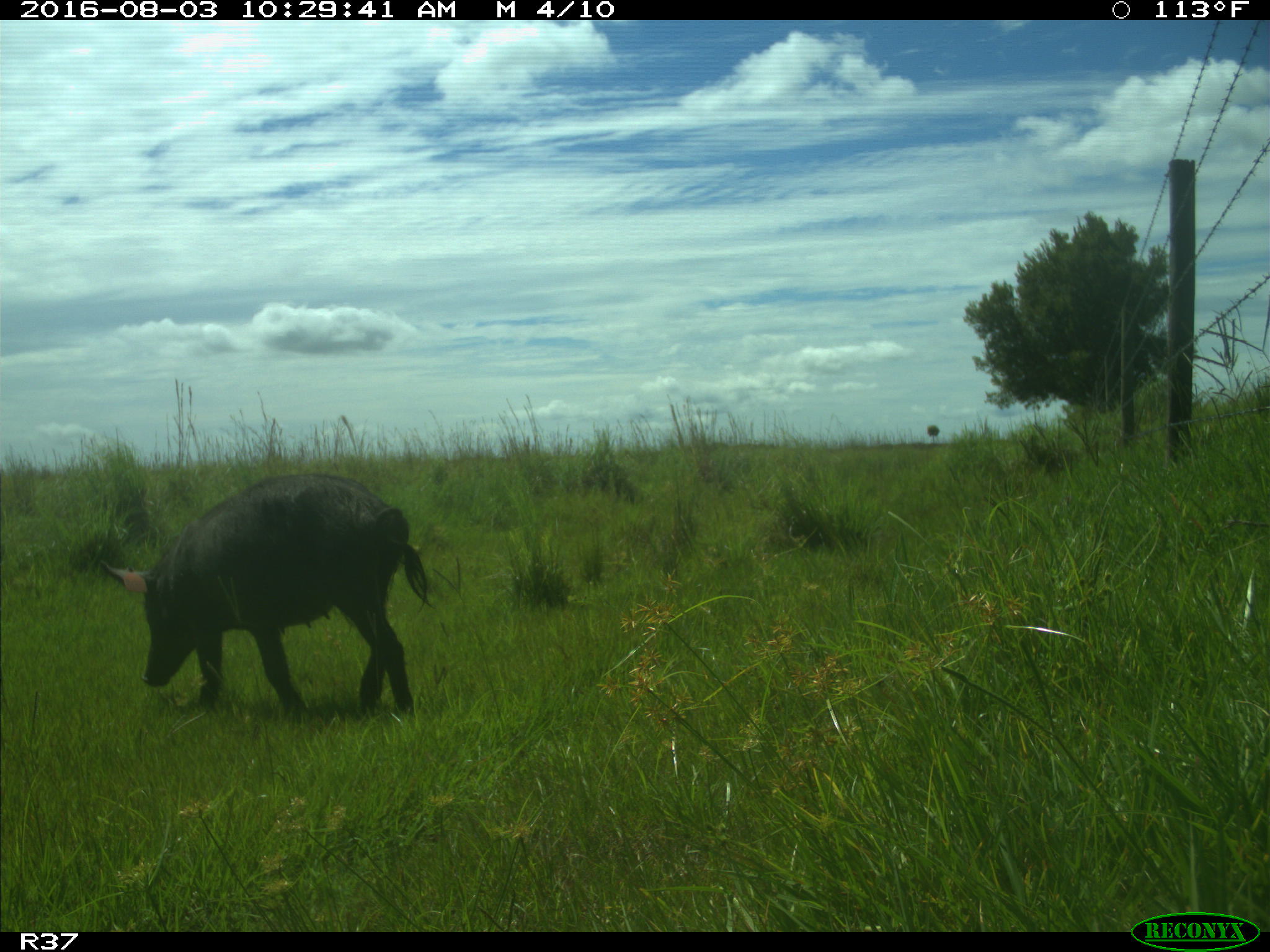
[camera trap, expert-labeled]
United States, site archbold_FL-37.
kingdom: Animalia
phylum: Chordata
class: Mammalia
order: Artiodactyla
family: Suidae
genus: Sus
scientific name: Sus scrofa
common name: wild boar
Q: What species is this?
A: Sus scrofa (wild boar).